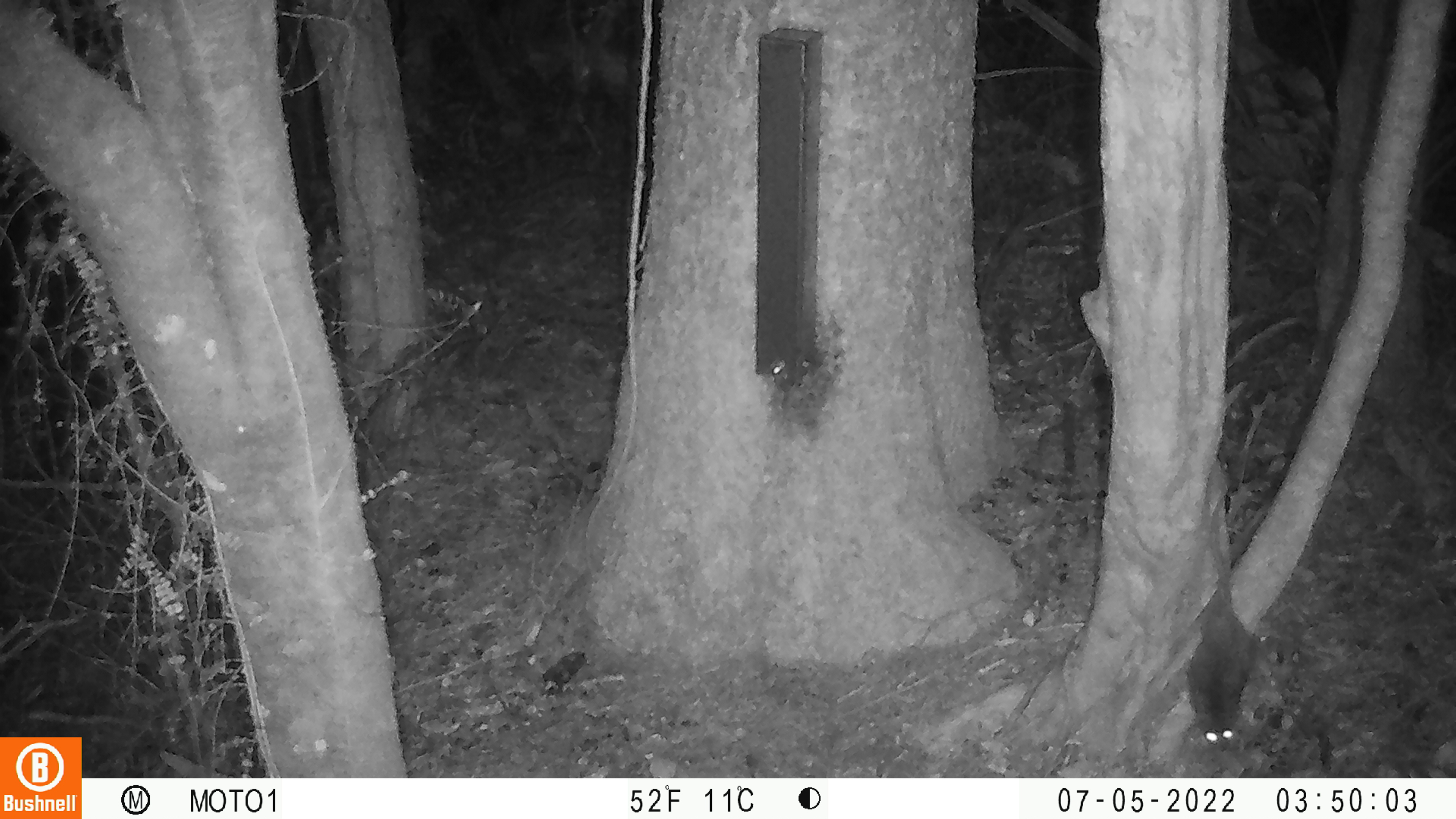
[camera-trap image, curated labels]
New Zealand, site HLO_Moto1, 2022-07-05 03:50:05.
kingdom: Animalia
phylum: Chordata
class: Mammalia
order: Rodentia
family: Muridae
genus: Rattus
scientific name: Rattus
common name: rat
Rat (Rattus).